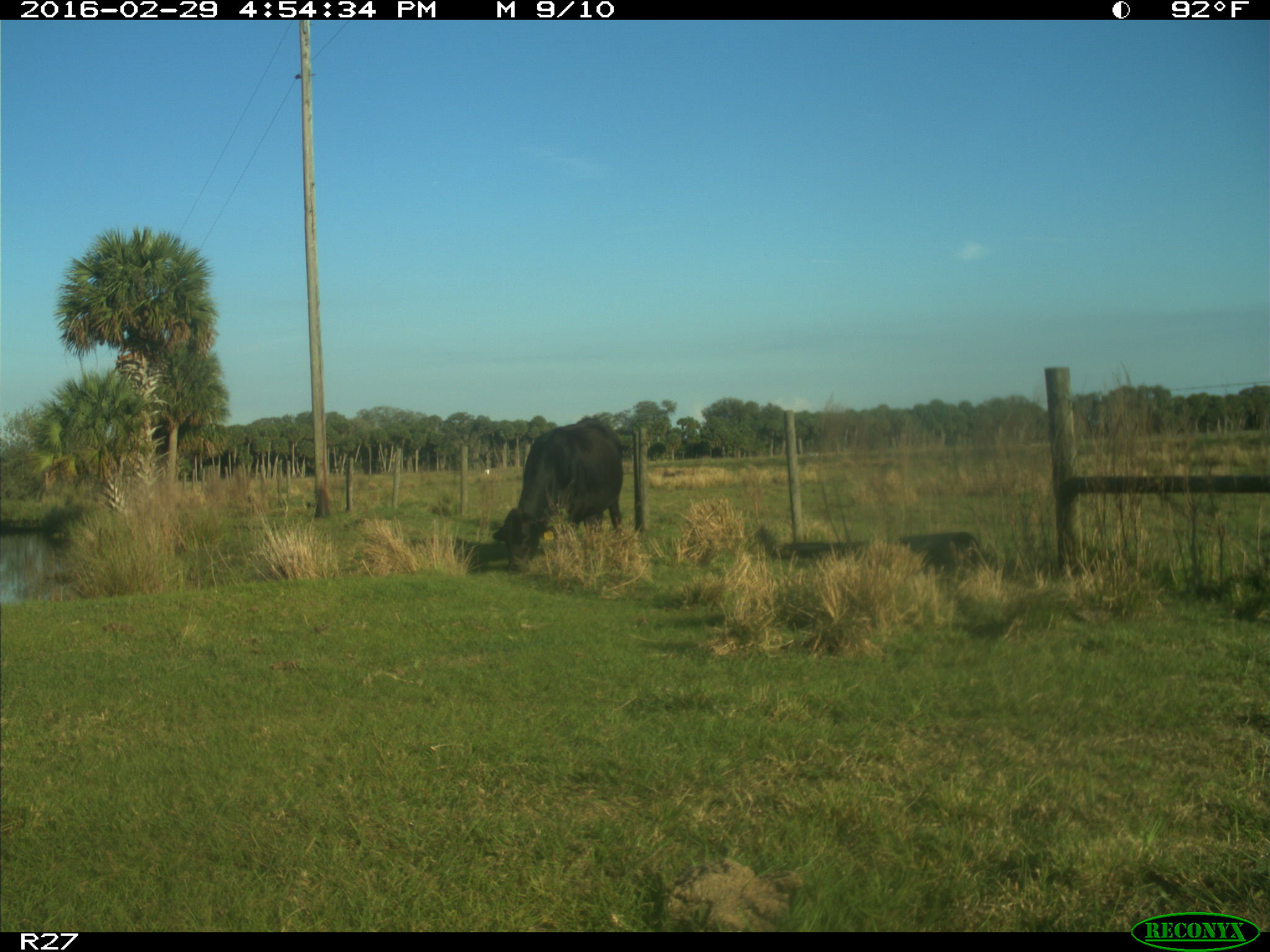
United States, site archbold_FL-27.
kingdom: Animalia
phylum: Chordata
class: Mammalia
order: Artiodactyla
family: Bovidae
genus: Bos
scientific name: Bos taurus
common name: domestic cow